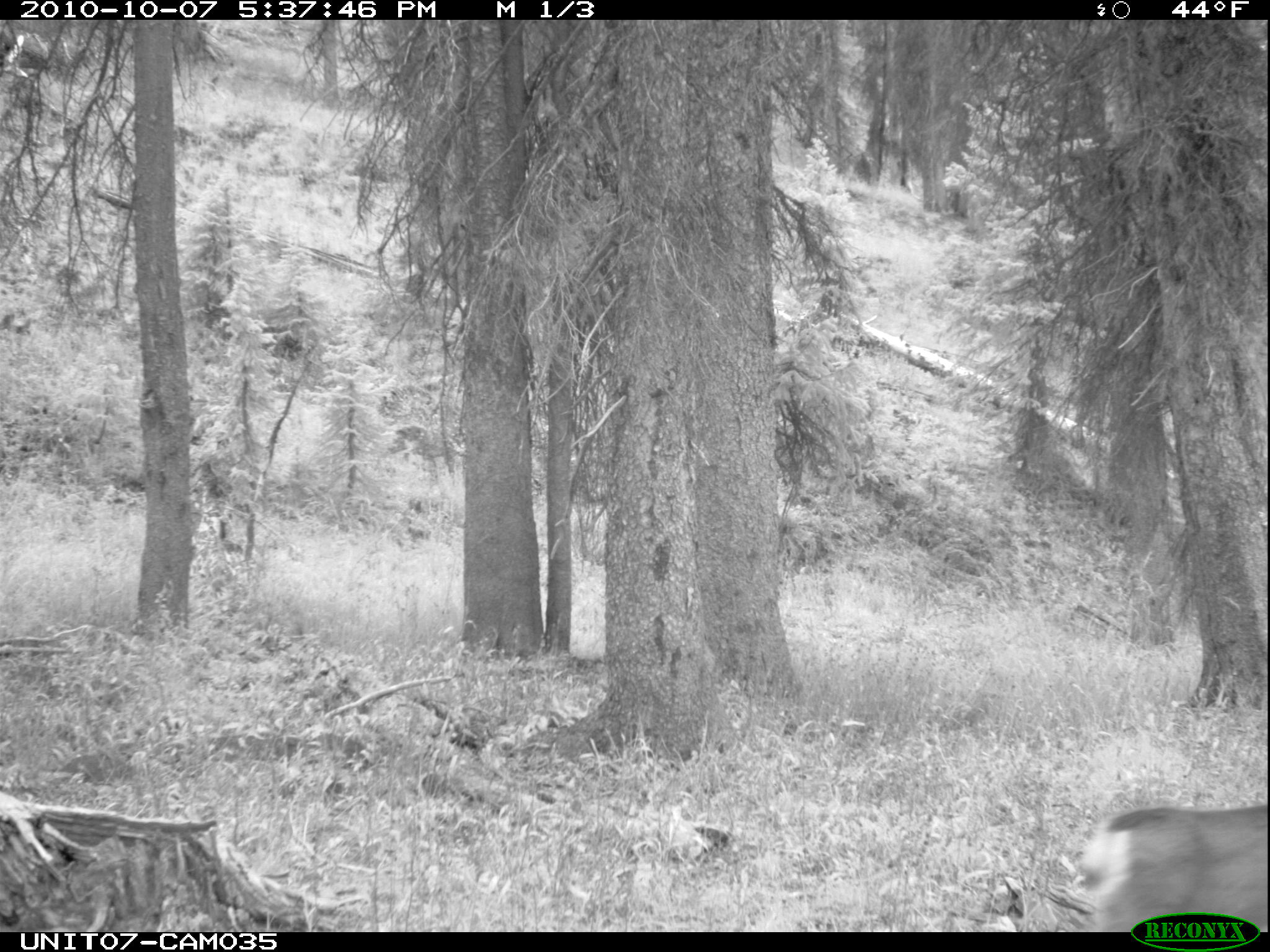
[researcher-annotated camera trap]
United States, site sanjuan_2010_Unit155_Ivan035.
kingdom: Animalia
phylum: Chordata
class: Mammalia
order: Artiodactyla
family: Cervidae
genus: Odocoileus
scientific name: Odocoileus hemionus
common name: mule deer